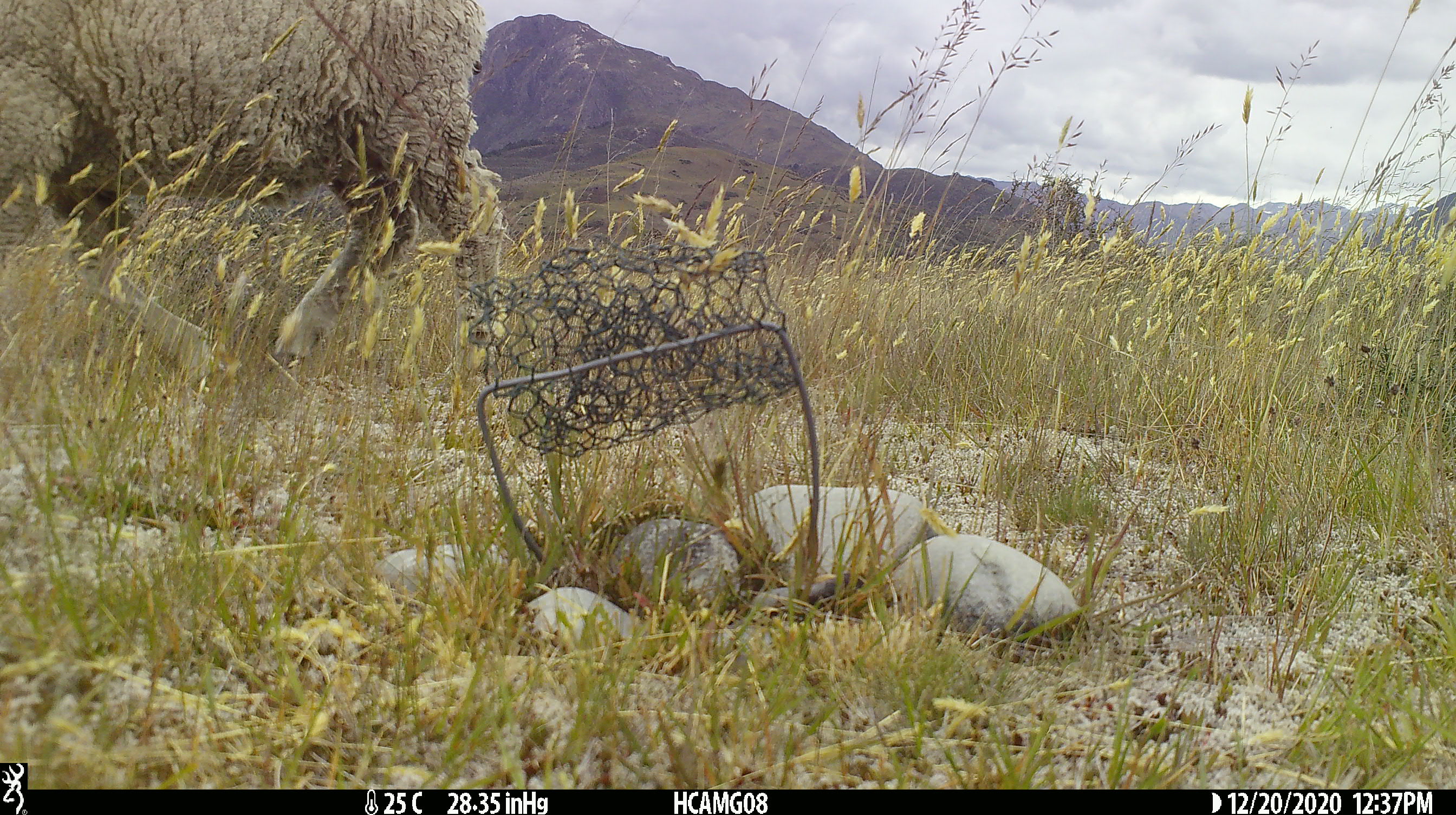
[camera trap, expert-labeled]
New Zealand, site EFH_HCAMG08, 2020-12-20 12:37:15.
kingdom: Animalia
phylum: Chordata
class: Mammalia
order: Artiodactyla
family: Bovidae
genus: Ovis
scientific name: Ovis aries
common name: domestic sheep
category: sheep